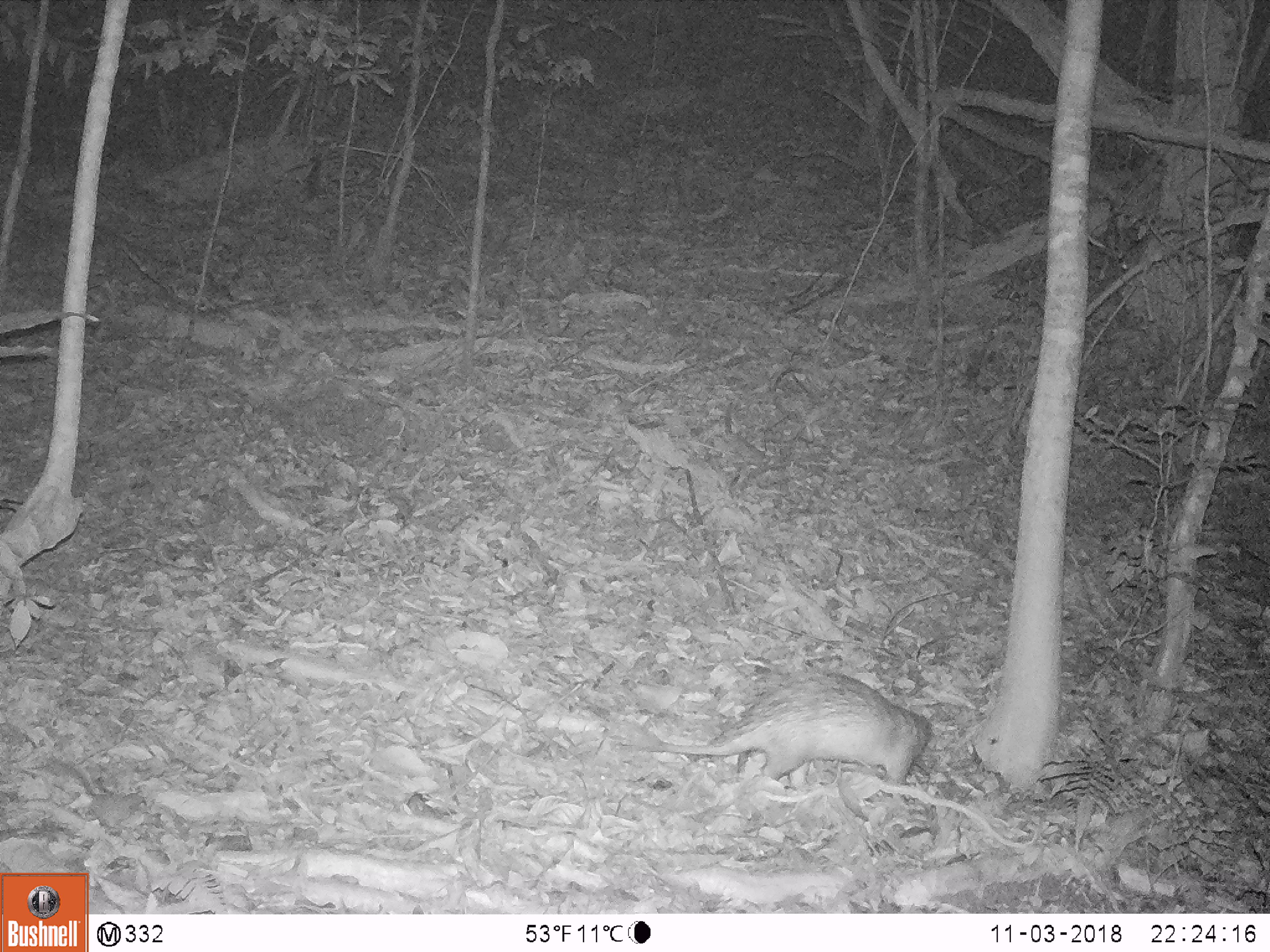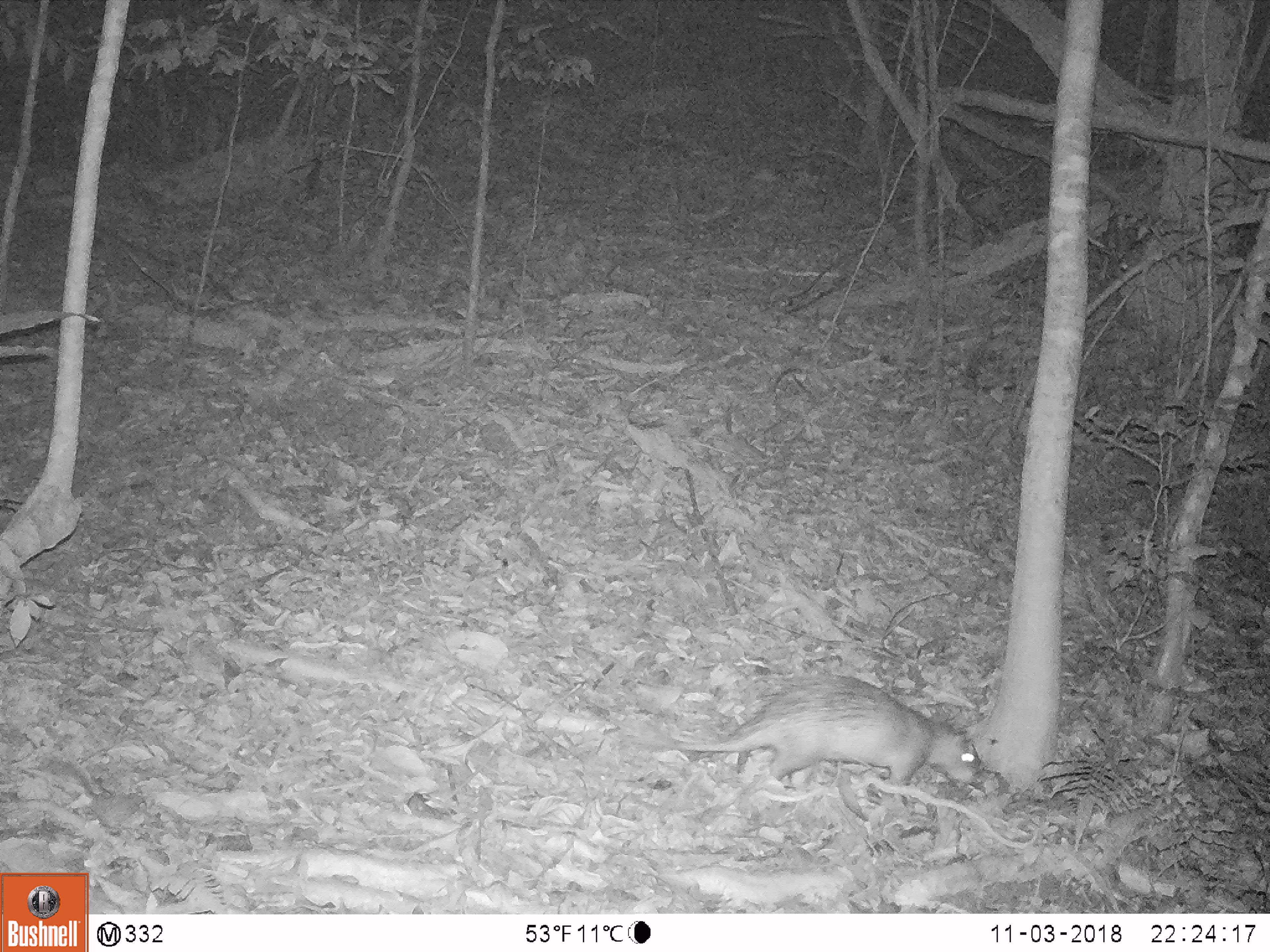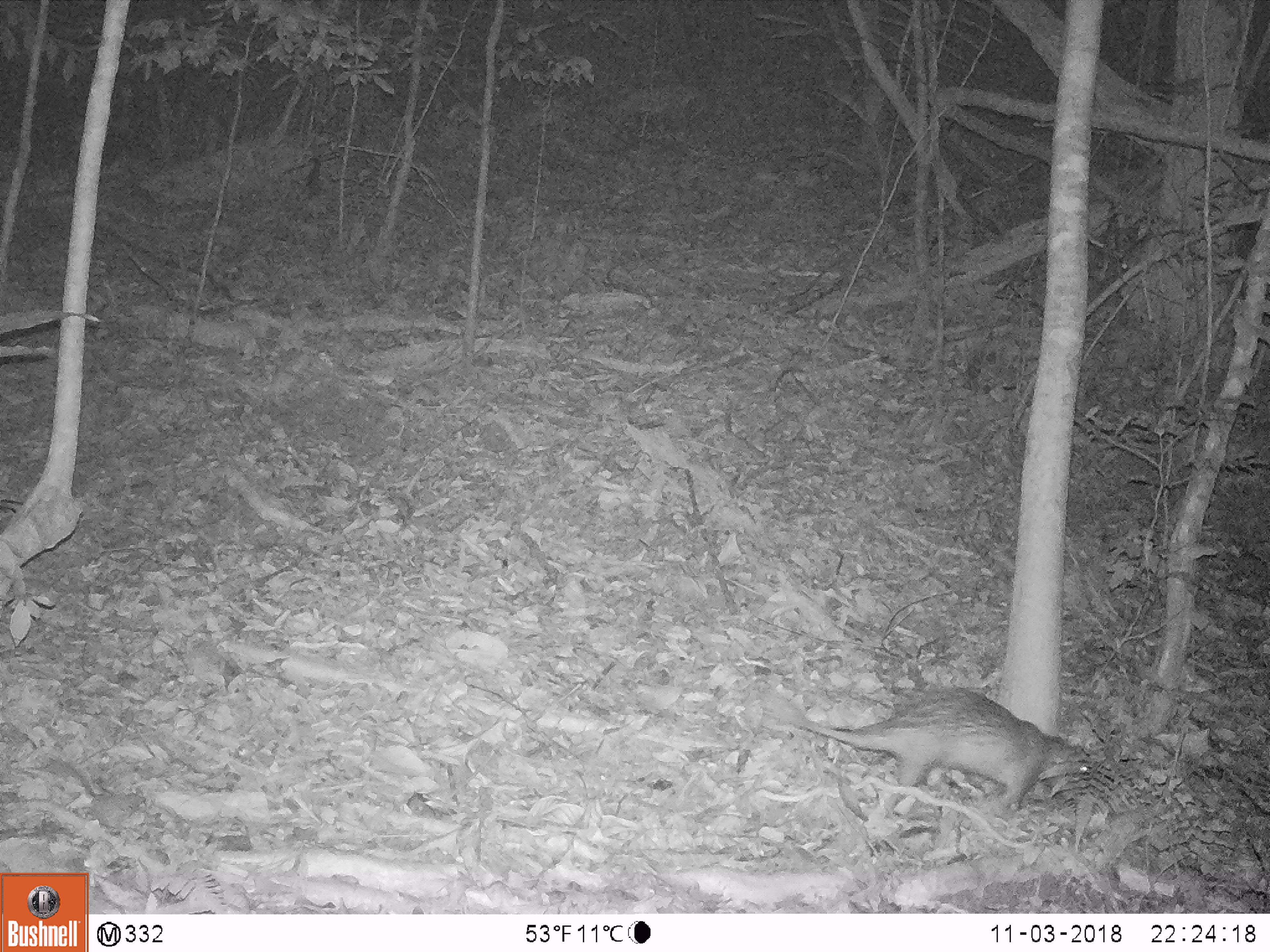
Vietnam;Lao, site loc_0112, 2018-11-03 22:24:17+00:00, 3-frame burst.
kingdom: Animalia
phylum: Chordata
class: Mammalia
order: Rodentia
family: Hystricidae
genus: Atherurus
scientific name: Atherurus macrourus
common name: asiatic brush-tailed porcupine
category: asiatic brush tailed porcupine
Asiatic brush tailed porcupine (asiatic brush-tailed porcupine) (Atherurus macrourus). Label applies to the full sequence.